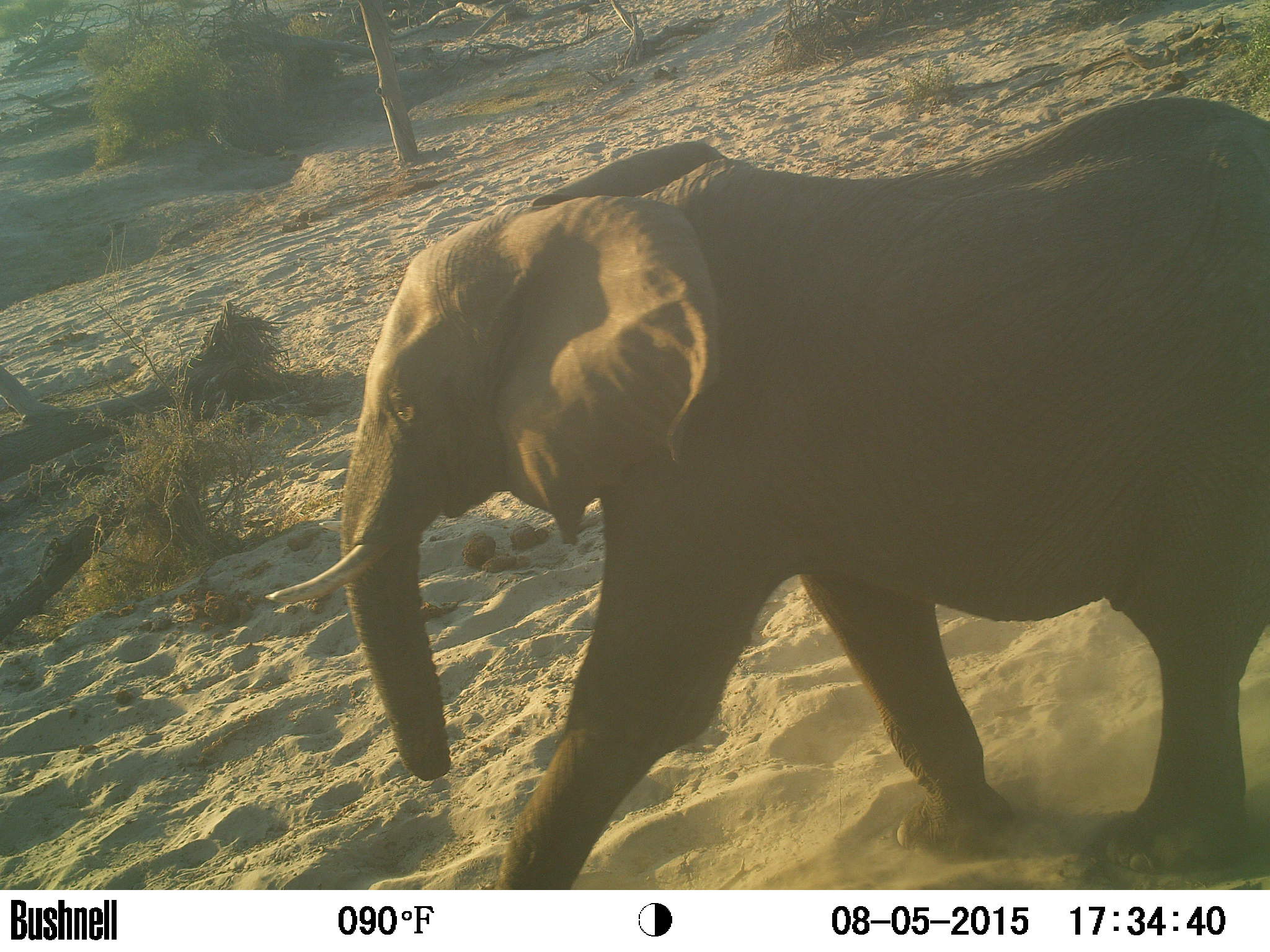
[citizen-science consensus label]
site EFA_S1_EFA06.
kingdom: Animalia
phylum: Chordata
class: Mammalia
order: Proboscidea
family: Elephantidae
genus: Loxodonta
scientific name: Loxodonta africana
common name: african bush elephant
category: elephant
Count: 1.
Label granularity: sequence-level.